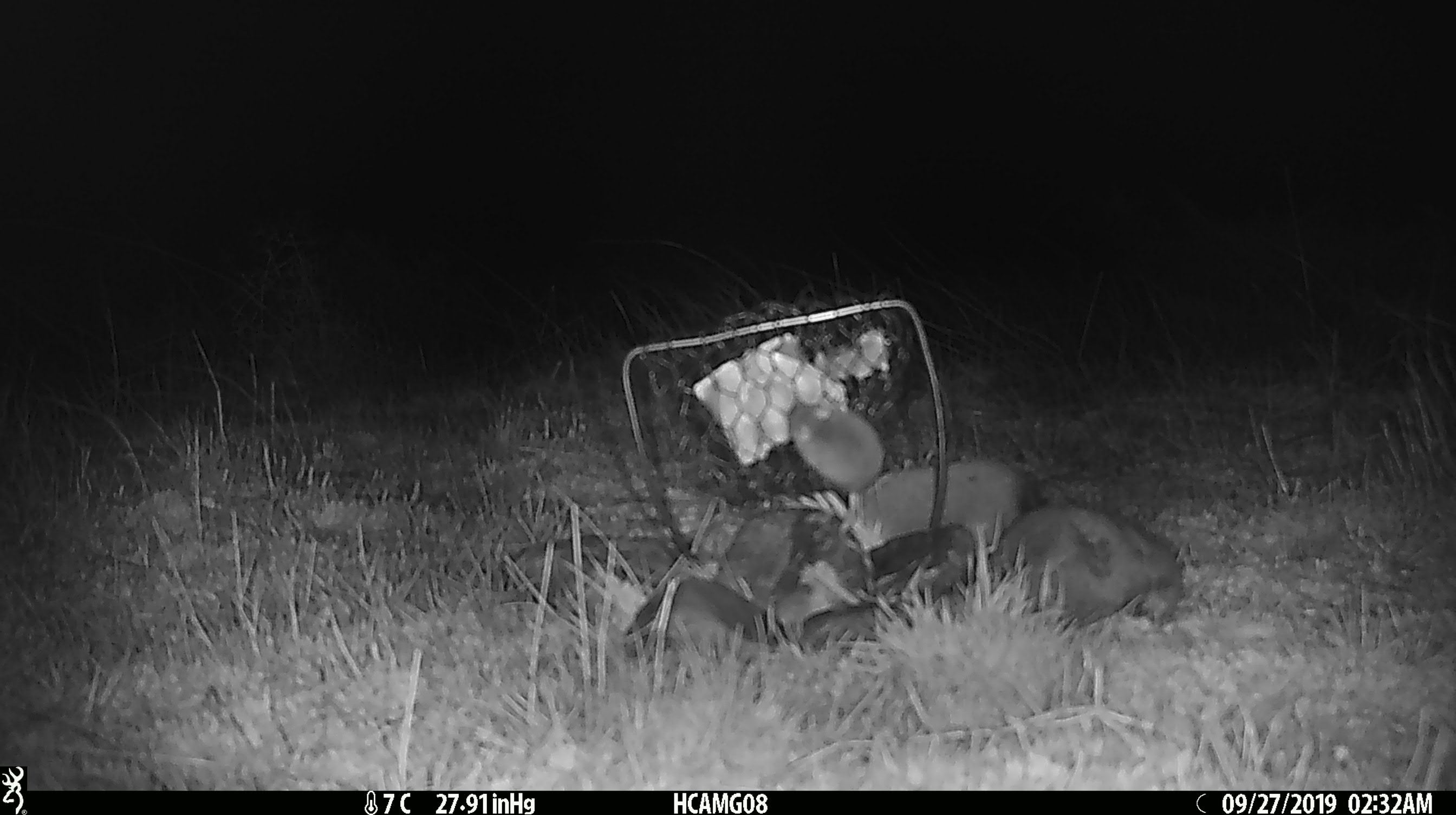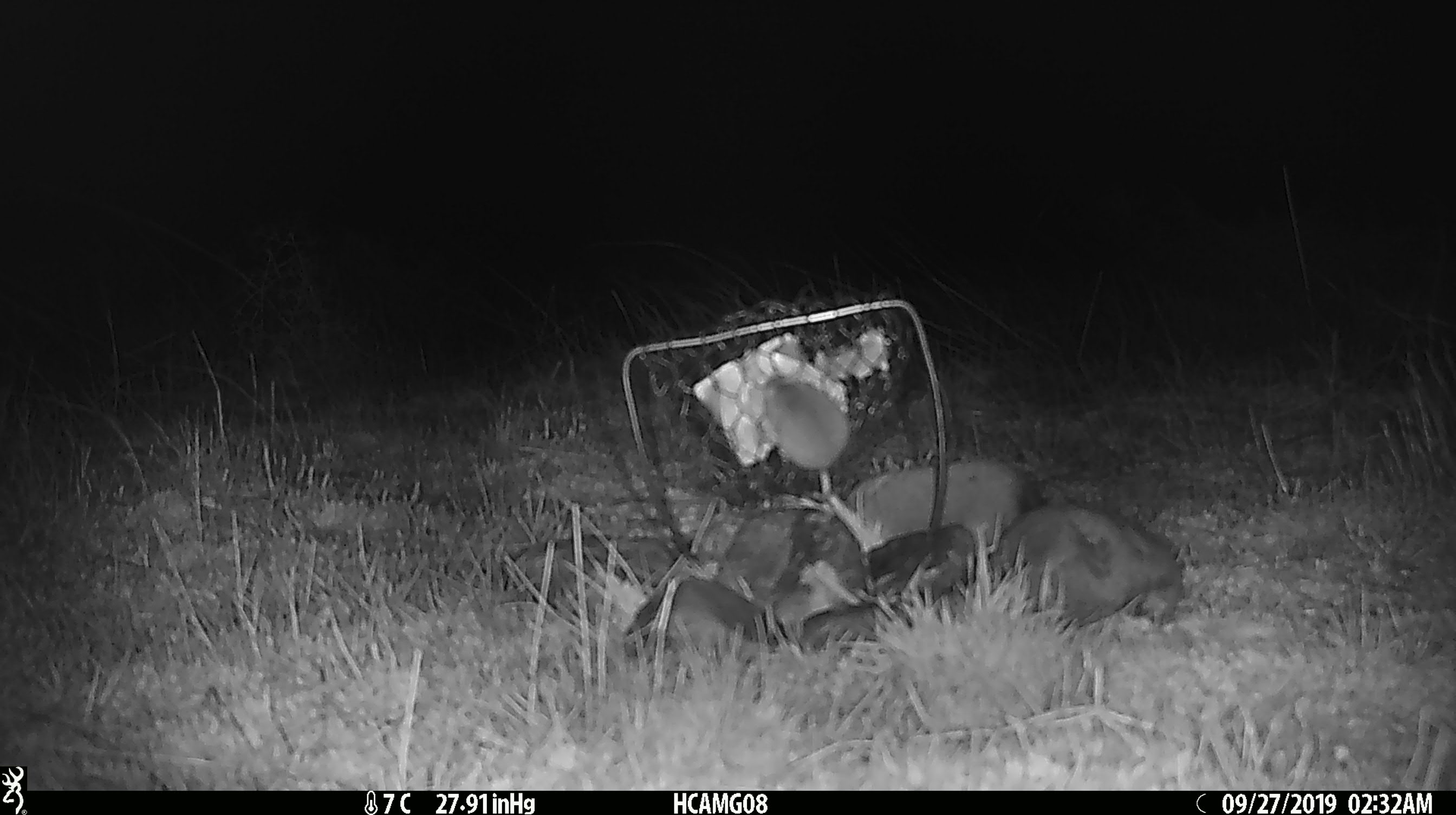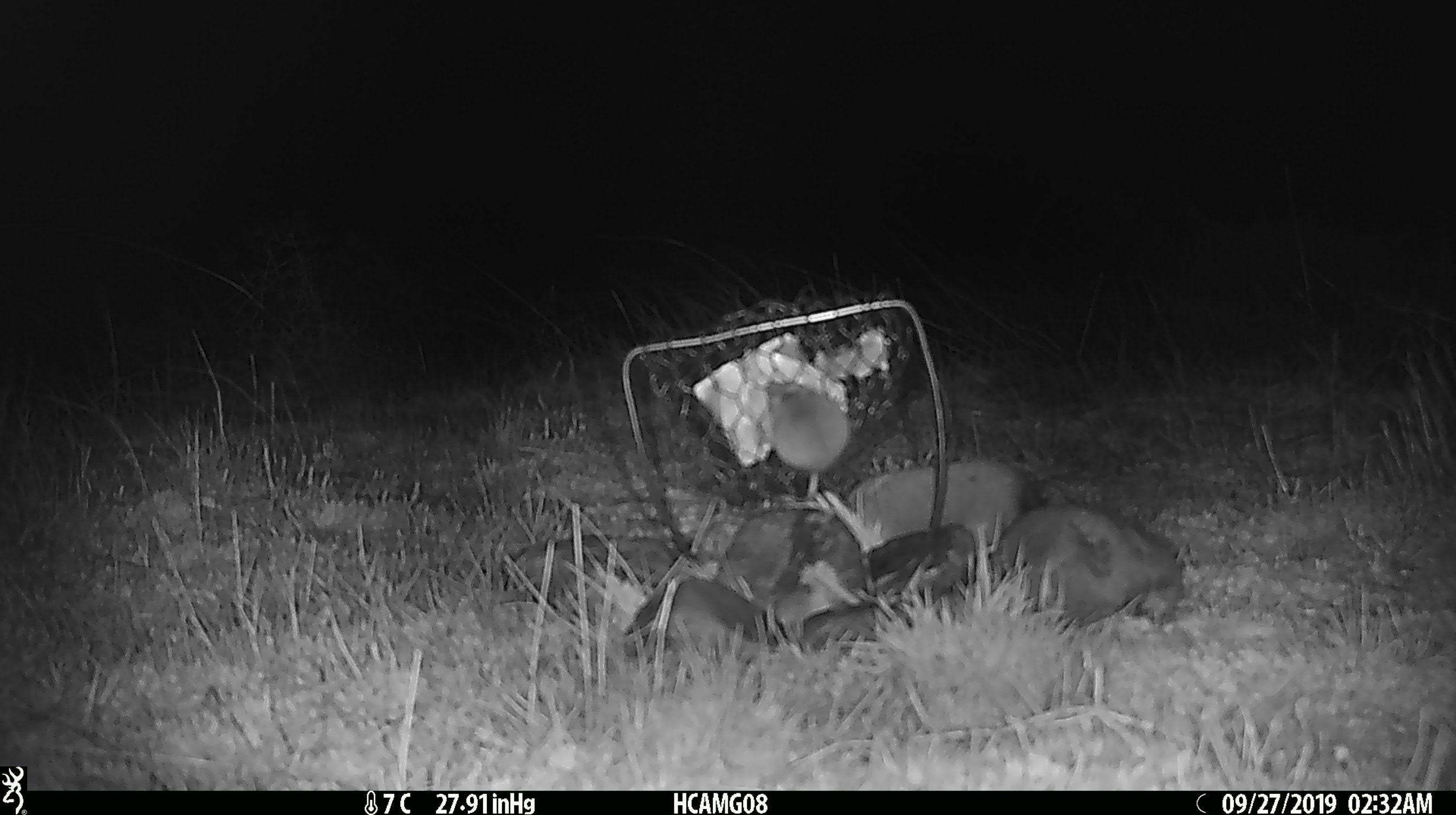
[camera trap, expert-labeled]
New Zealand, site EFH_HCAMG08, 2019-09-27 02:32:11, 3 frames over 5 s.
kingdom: Animalia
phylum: Chordata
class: Mammalia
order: Rodentia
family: Muridae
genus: Mus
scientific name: Mus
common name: mouse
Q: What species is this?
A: Mouse (Mus).